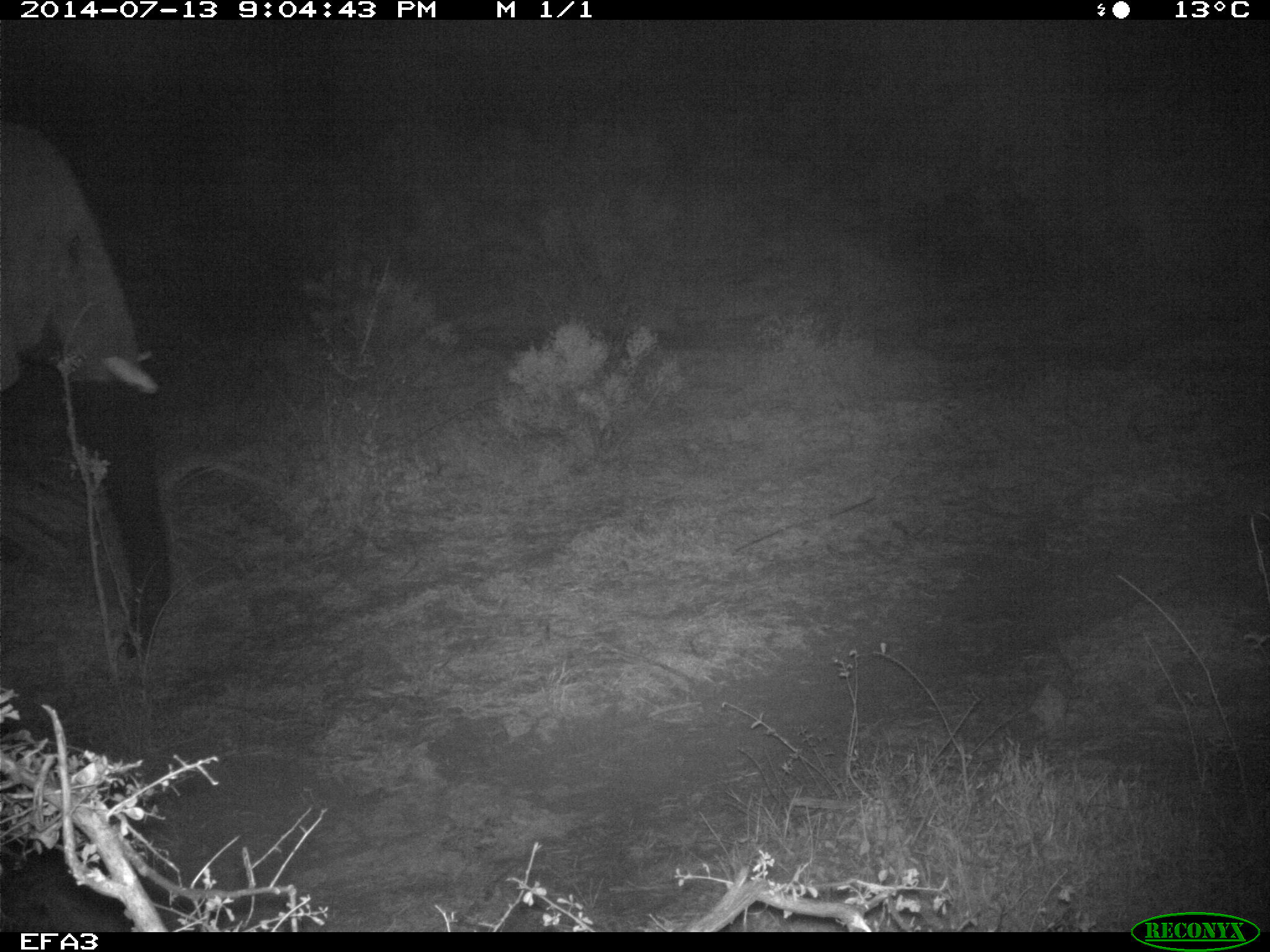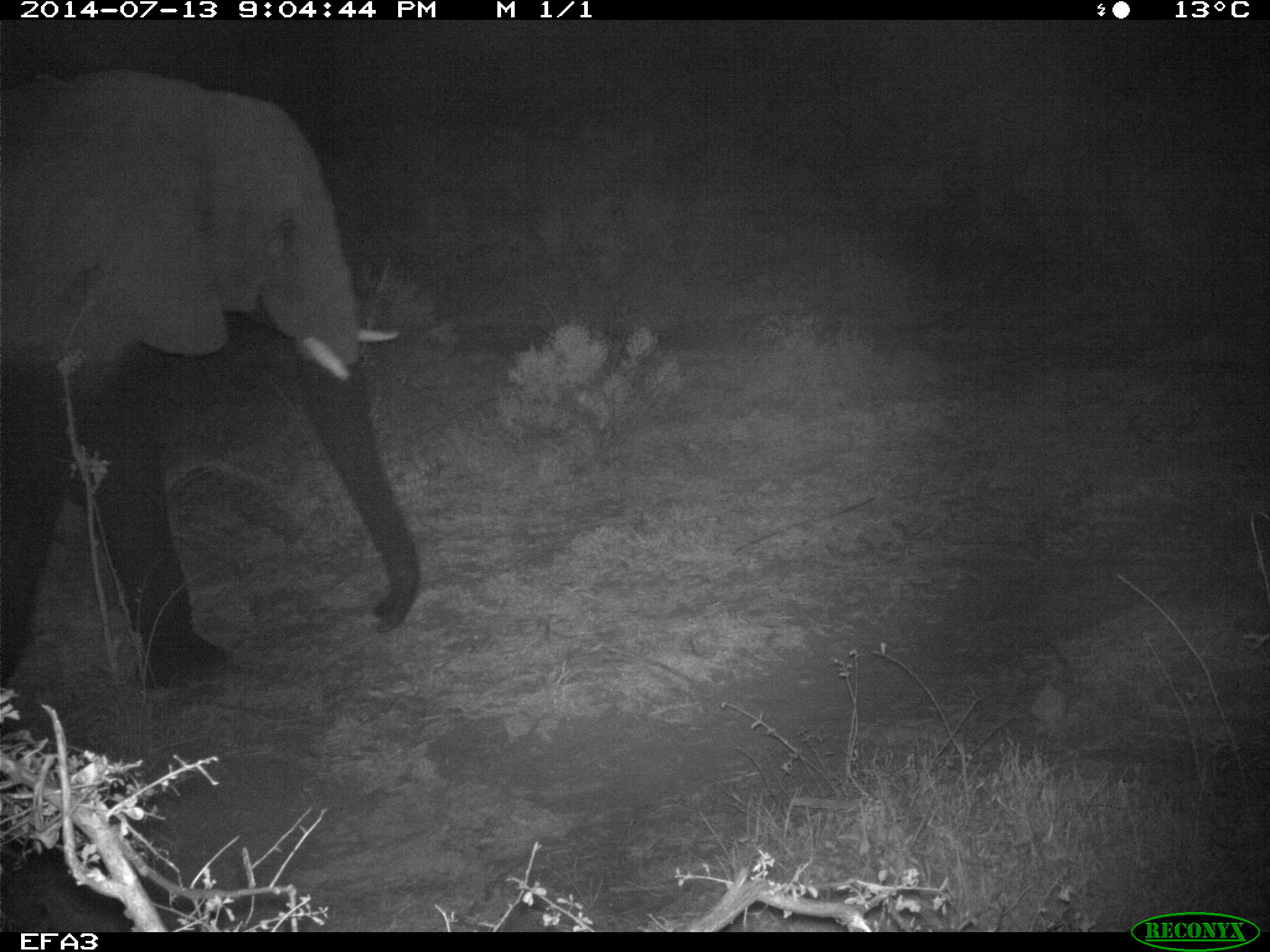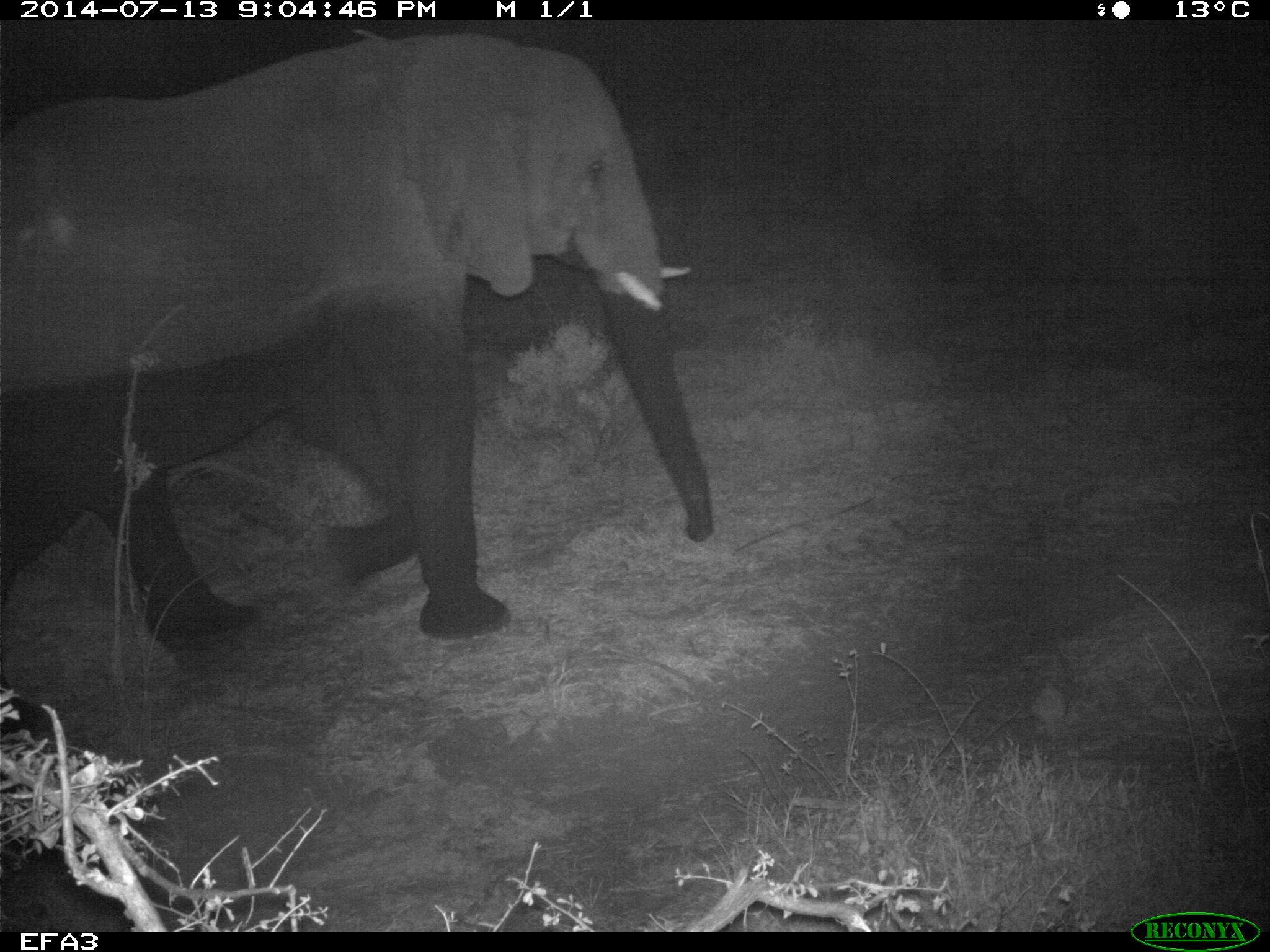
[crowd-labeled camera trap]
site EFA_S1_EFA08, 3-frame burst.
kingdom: Animalia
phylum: Chordata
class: Mammalia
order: Proboscidea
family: Elephantidae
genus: Loxodonta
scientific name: Loxodonta africana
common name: african bush elephant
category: elephant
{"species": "elephant (african bush elephant) (Loxodonta africana)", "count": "1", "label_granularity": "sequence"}